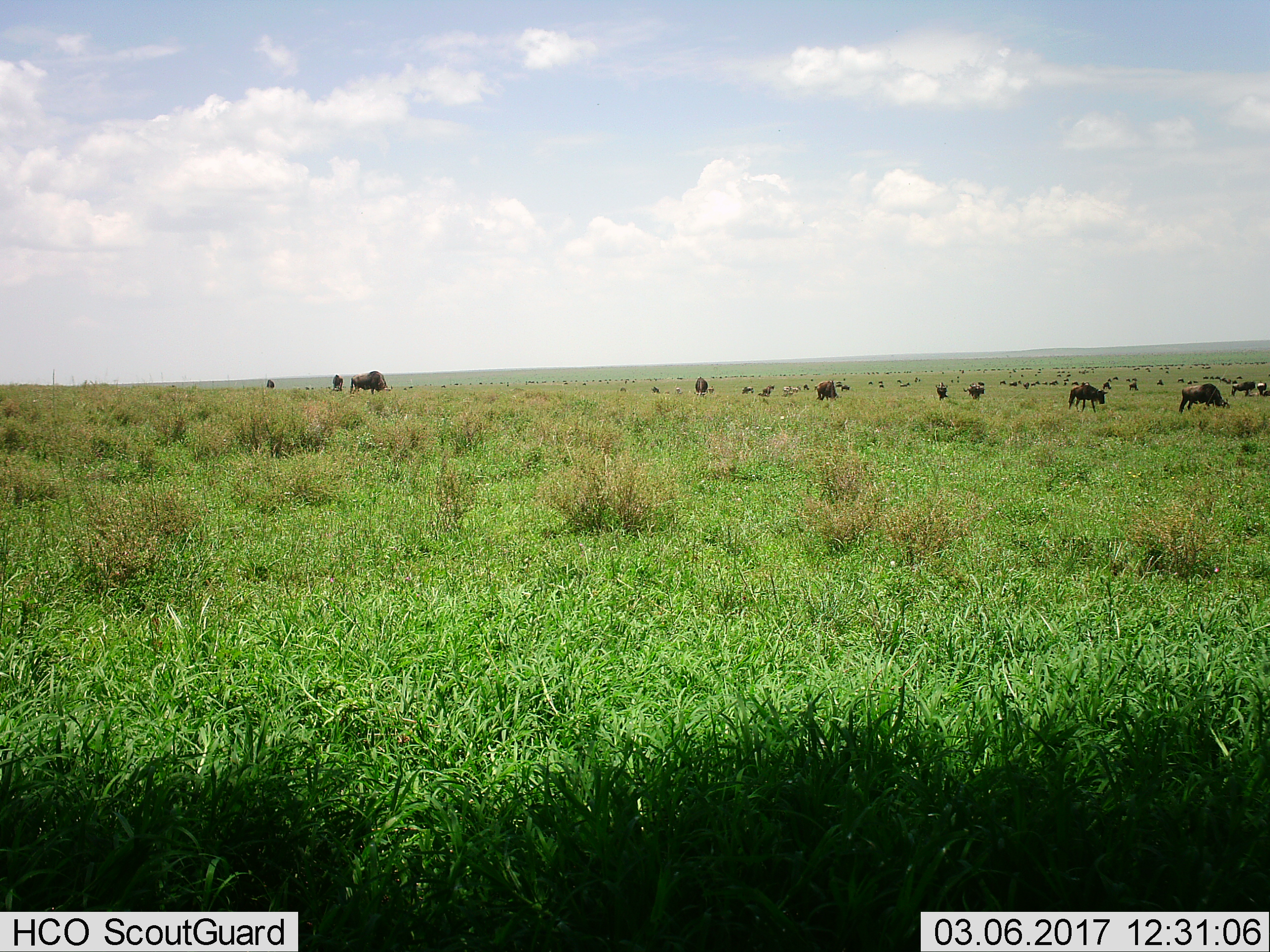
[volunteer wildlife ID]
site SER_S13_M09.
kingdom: Animalia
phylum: Chordata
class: Mammalia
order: Artiodactyla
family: Bovidae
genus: Connochaetes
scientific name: Connochaetes taurinus taurinus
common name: blue wildebeest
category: wildebeestblue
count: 51+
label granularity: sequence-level